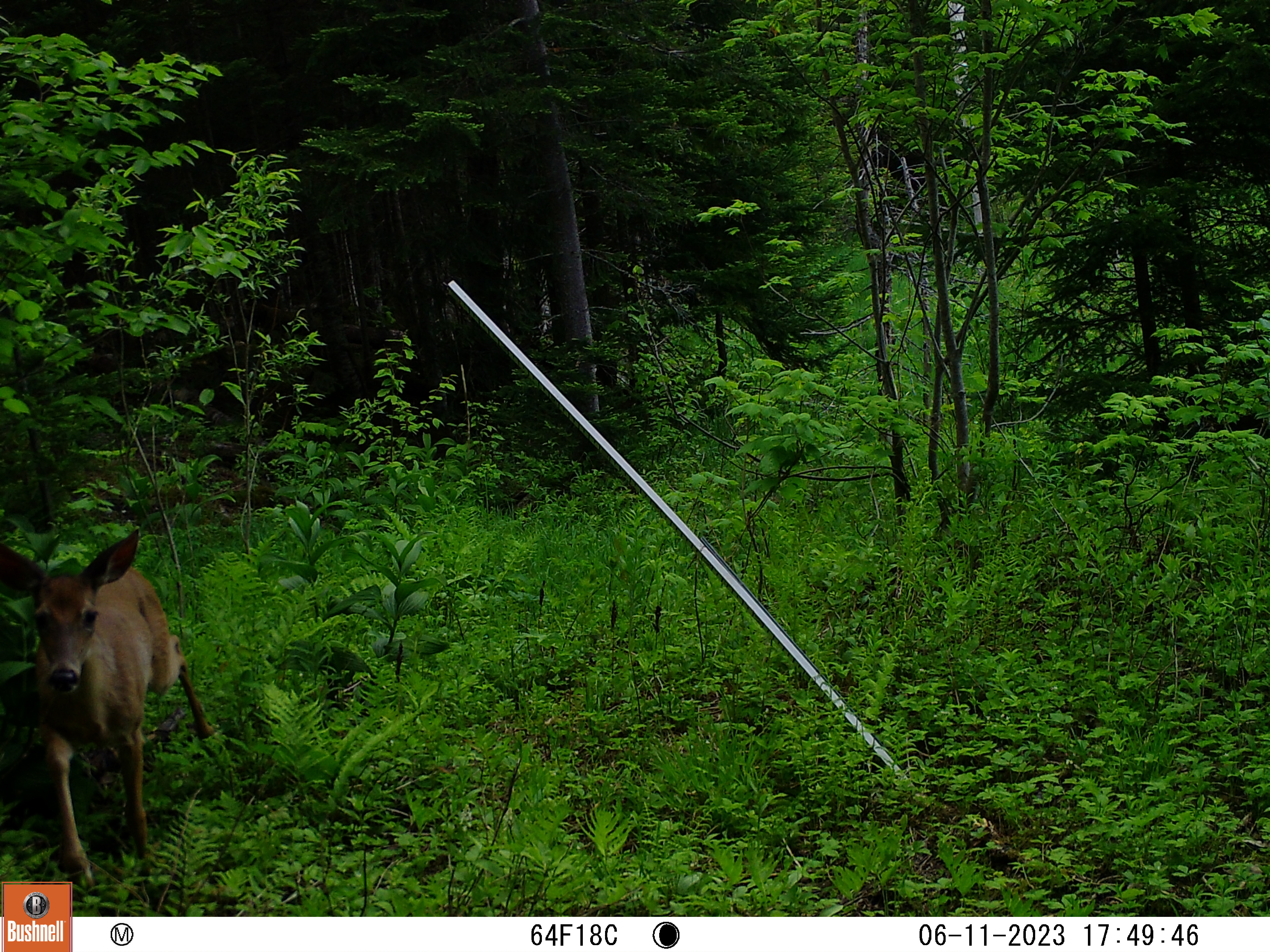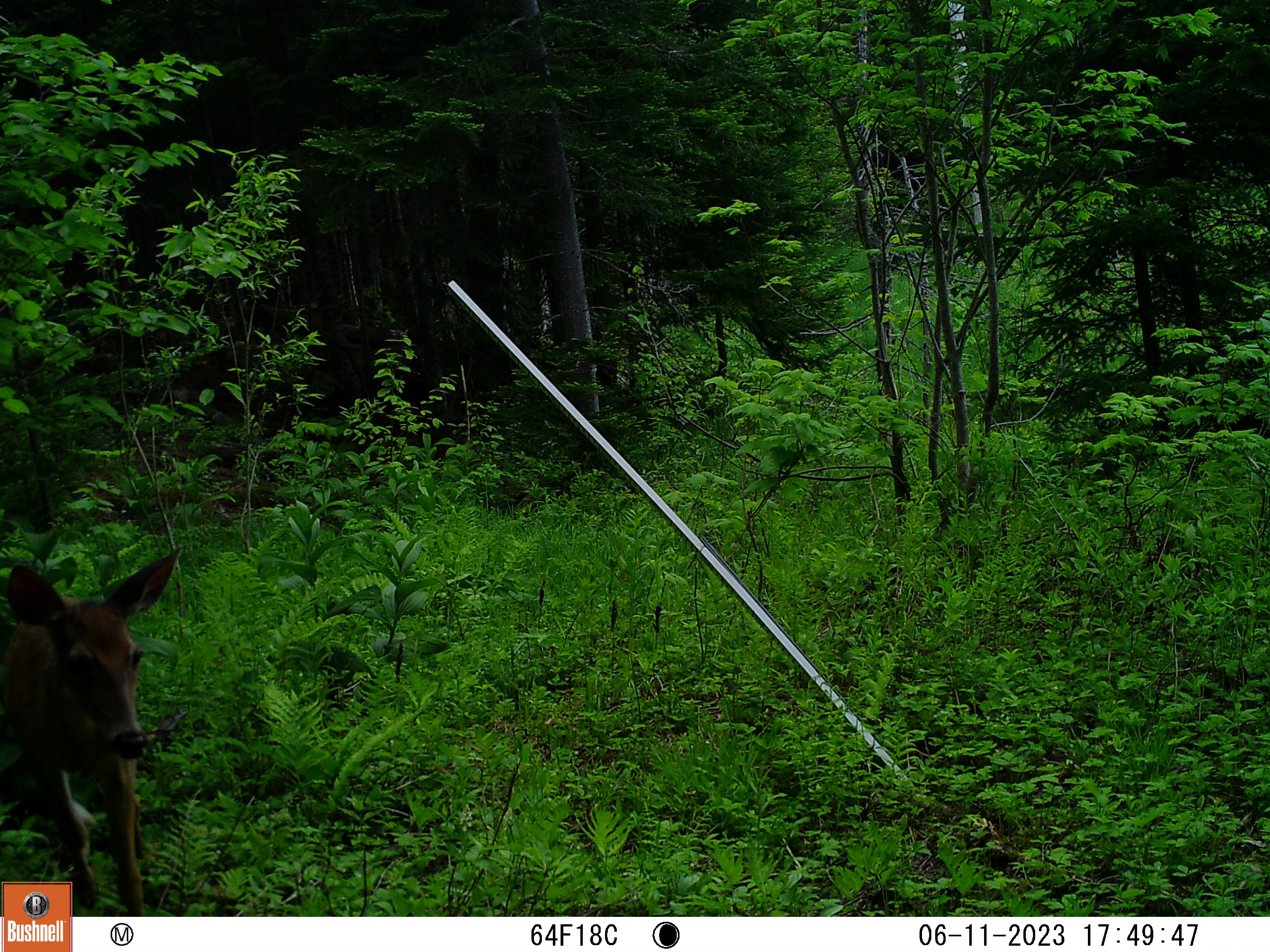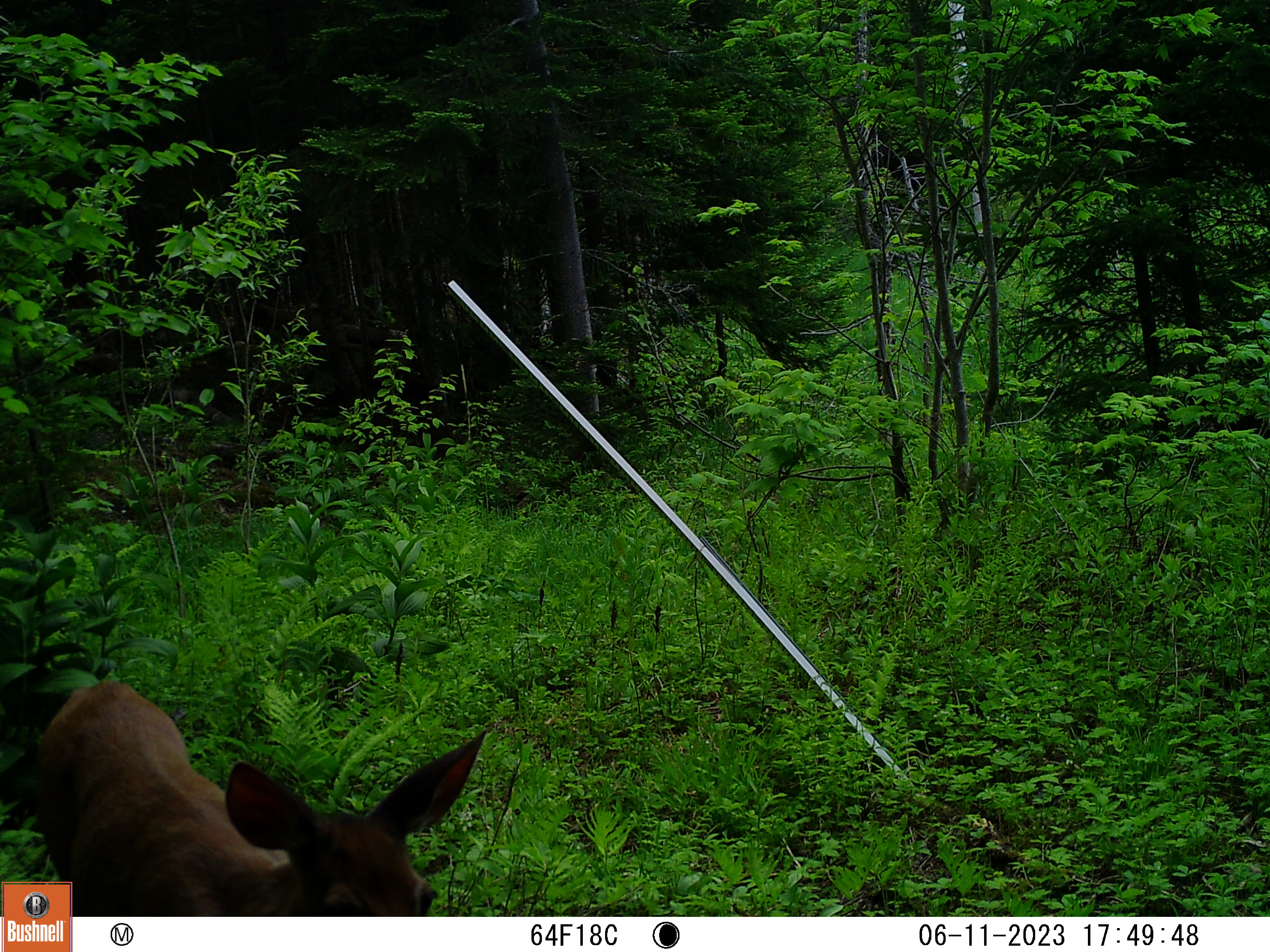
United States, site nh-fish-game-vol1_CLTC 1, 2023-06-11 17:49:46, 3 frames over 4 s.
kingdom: Animalia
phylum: Chordata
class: Mammalia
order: Artiodactyla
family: Cervidae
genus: Odocoileus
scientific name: Odocoileus virginianus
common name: white-tailed deer